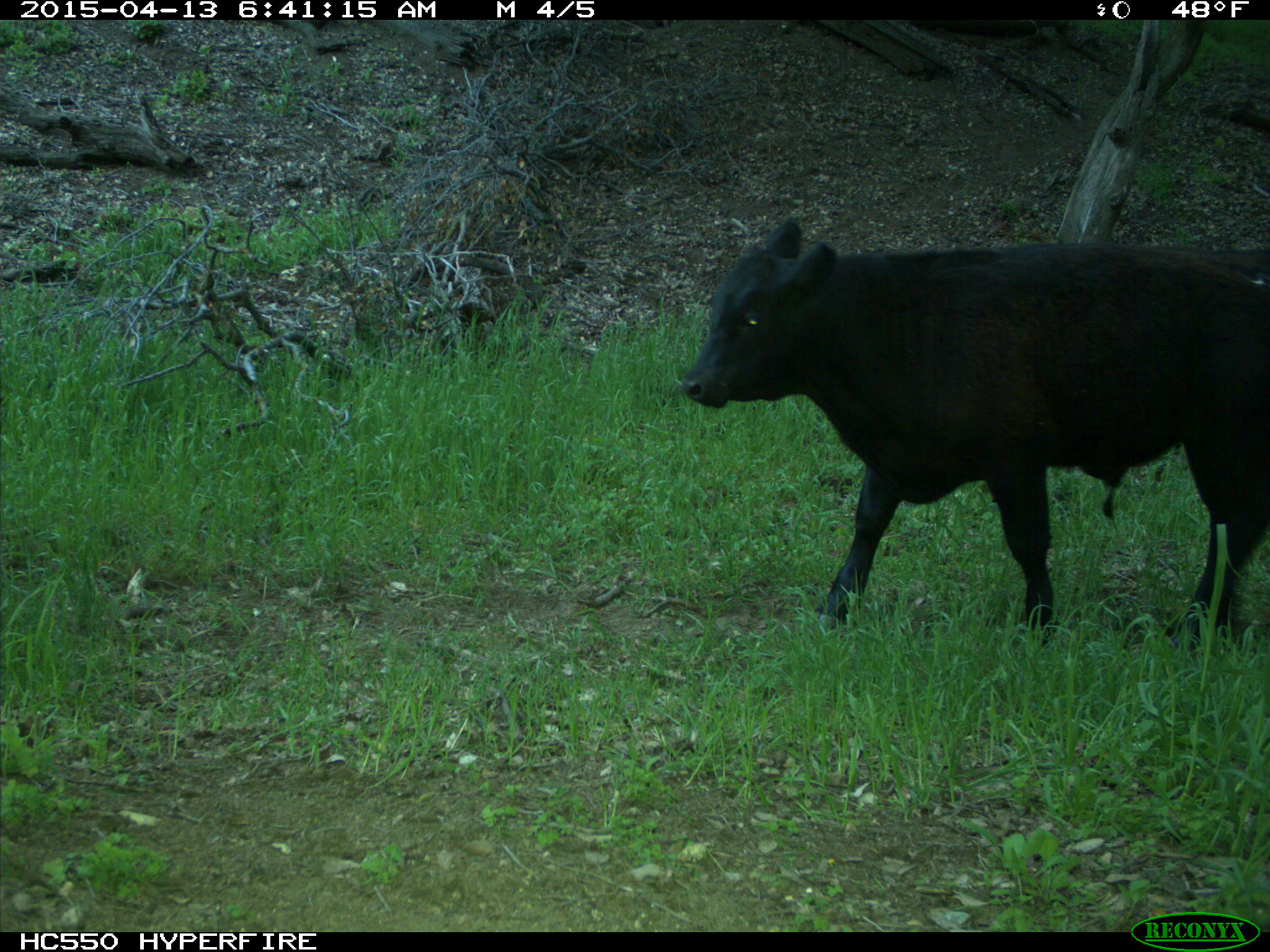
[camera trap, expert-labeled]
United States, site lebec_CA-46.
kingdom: Animalia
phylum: Chordata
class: Mammalia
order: Artiodactyla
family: Bovidae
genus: Bos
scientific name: Bos taurus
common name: domestic cow